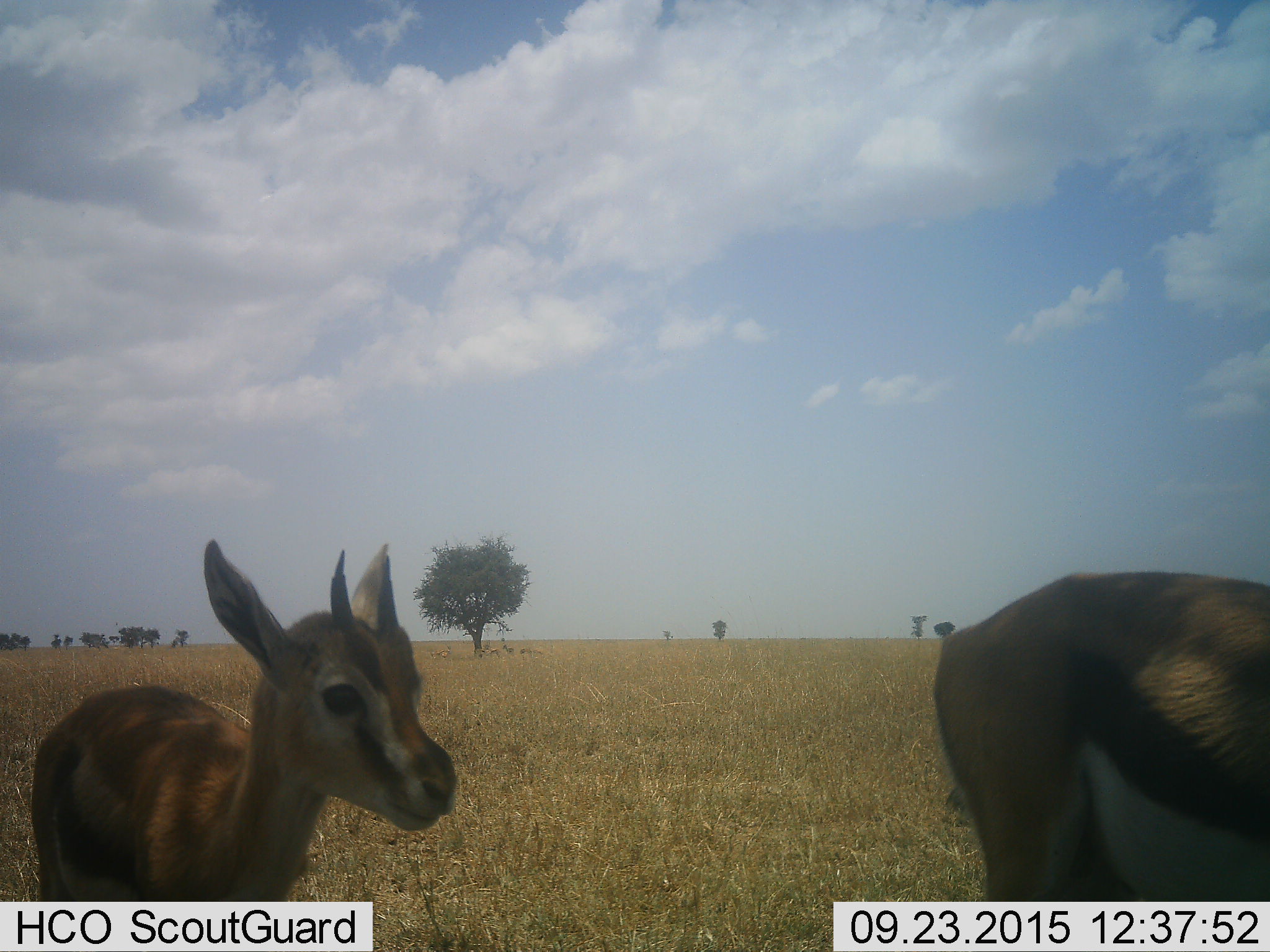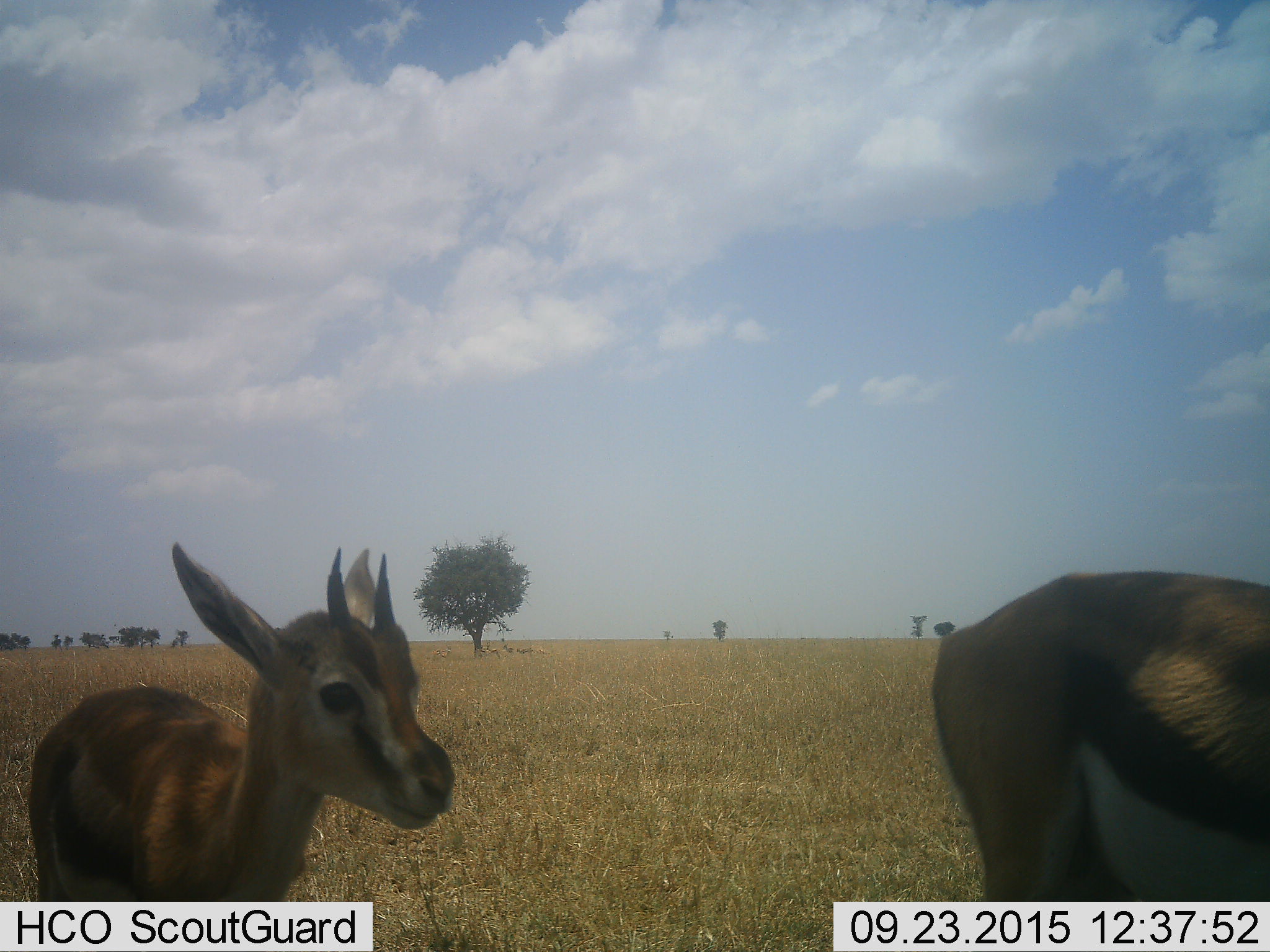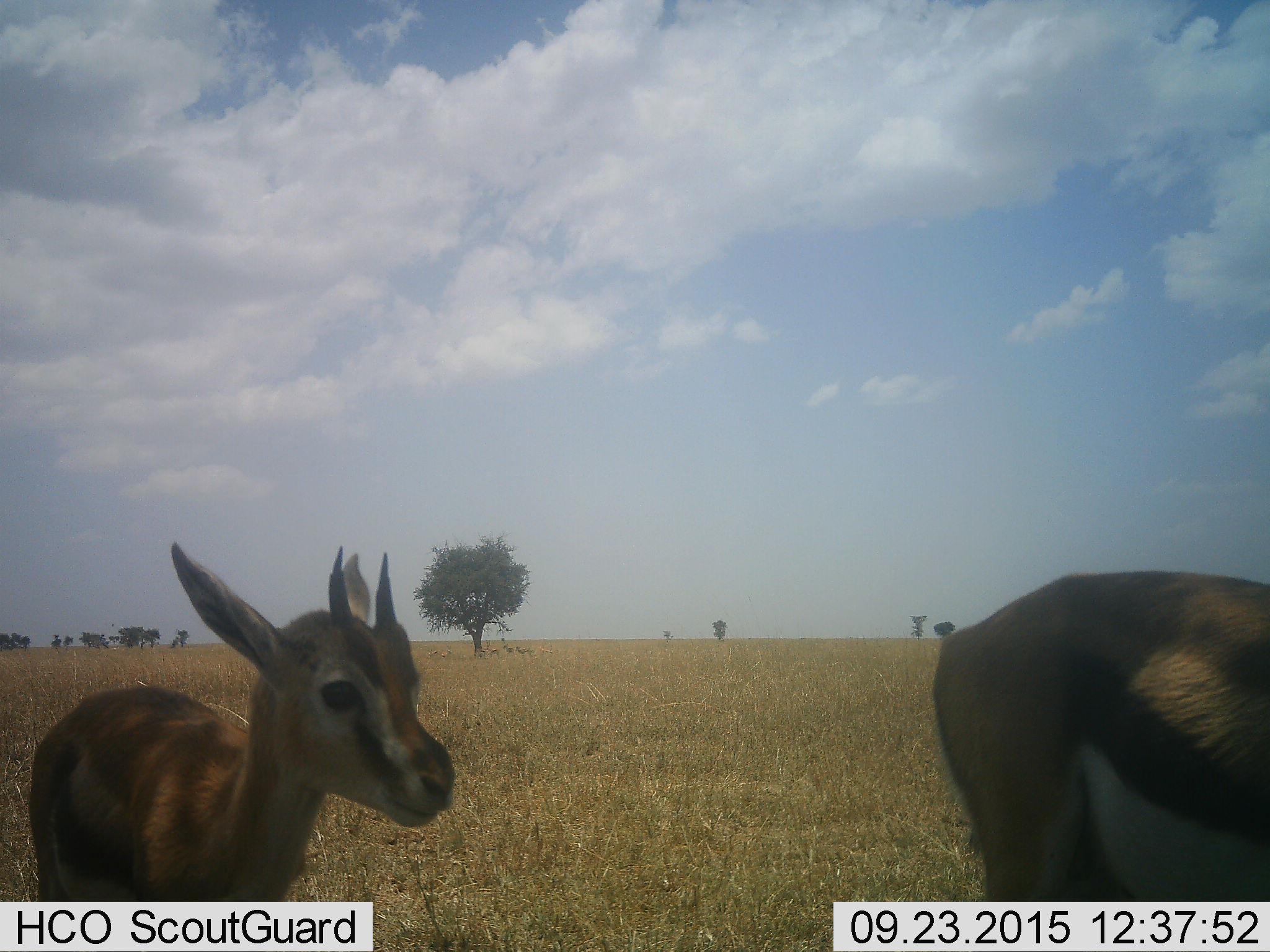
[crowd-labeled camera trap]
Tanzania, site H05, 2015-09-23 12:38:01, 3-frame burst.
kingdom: Animalia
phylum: Chordata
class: Mammalia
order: Artiodactyla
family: Bovidae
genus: Eudorcas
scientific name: Eudorcas thomsonii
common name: thomson's gazelle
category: gazellethomsons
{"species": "gazellethomsons (thomson's gazelle) (Eudorcas thomsonii)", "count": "5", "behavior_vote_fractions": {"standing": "90%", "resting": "10%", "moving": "10%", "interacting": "0%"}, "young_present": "50%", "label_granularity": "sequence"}